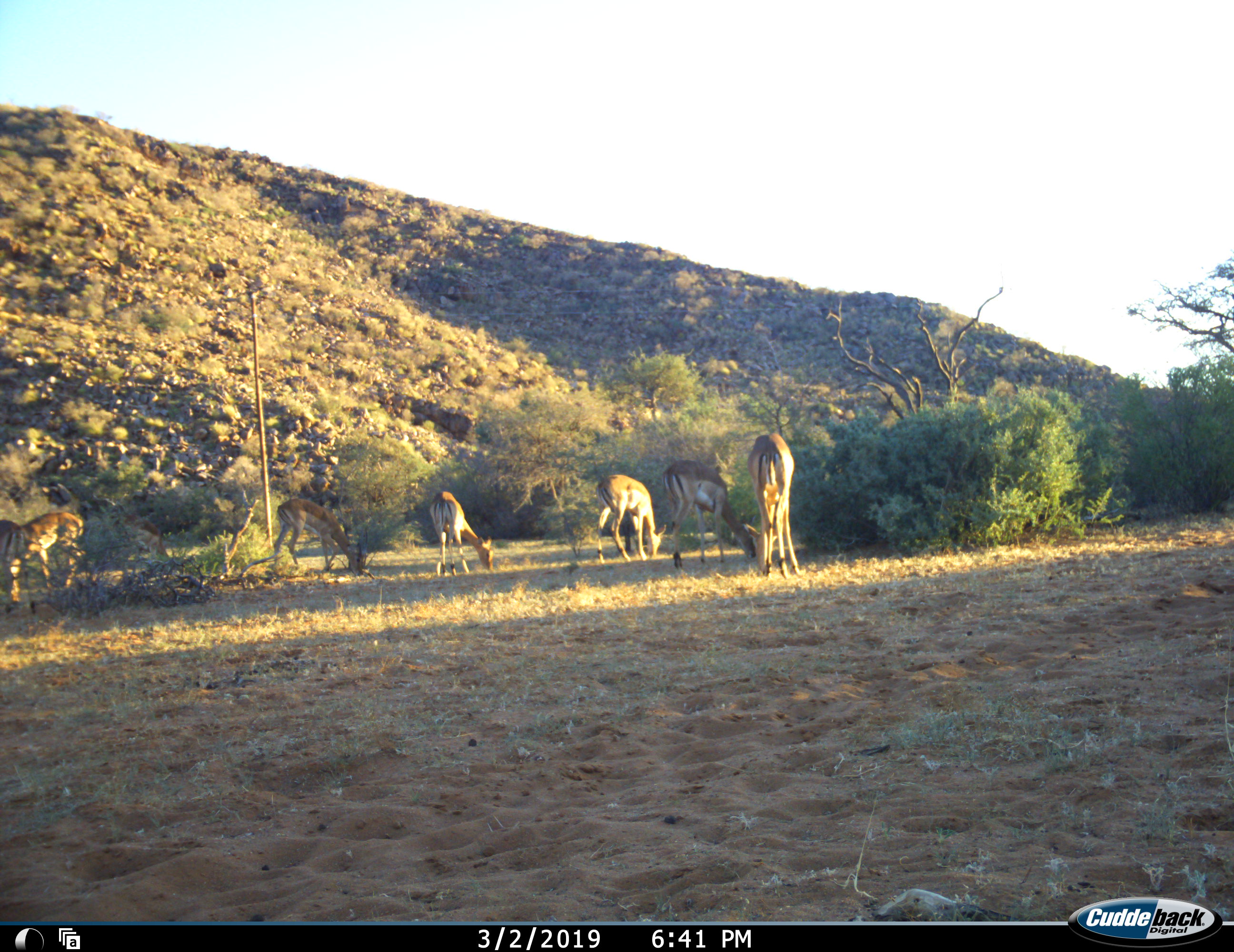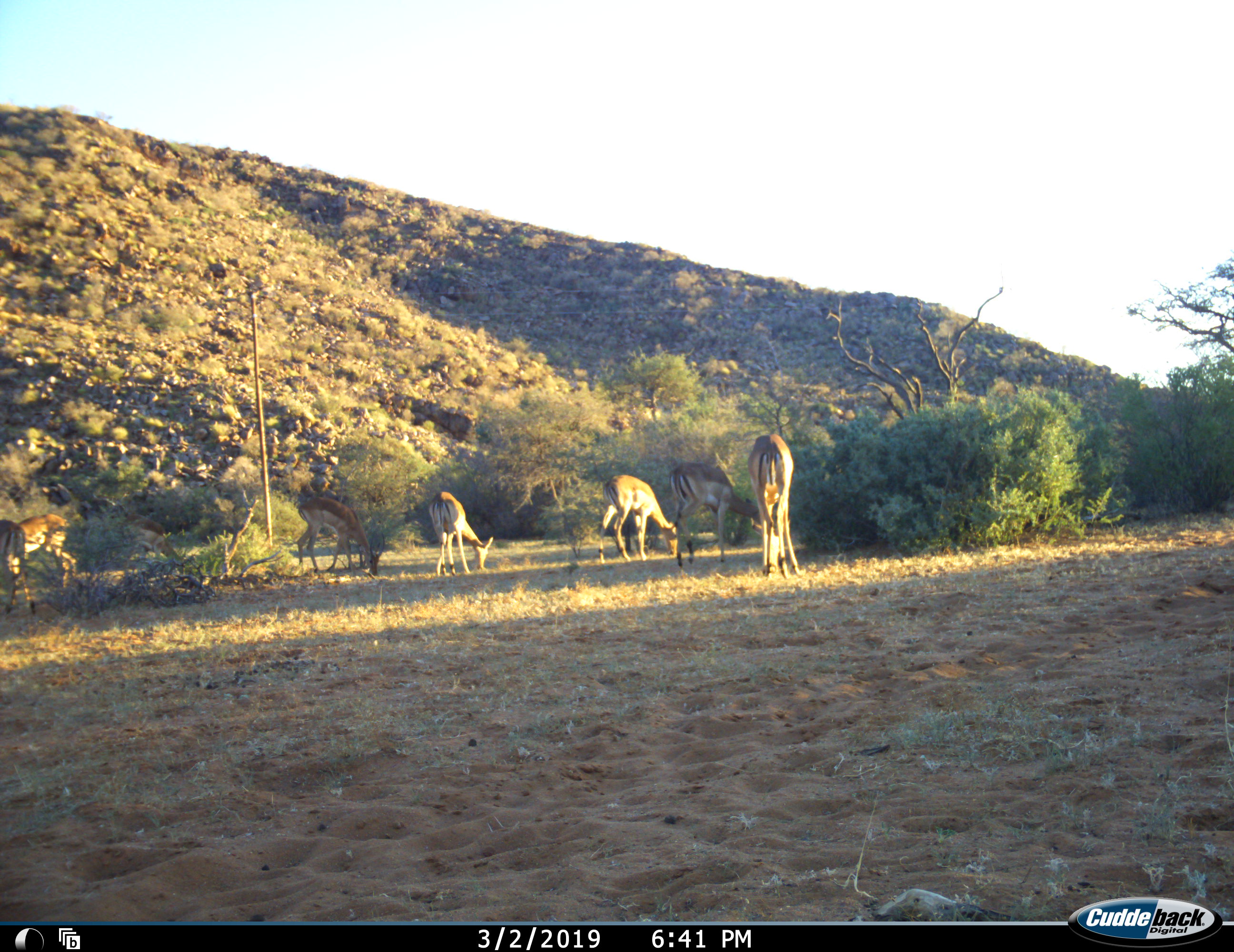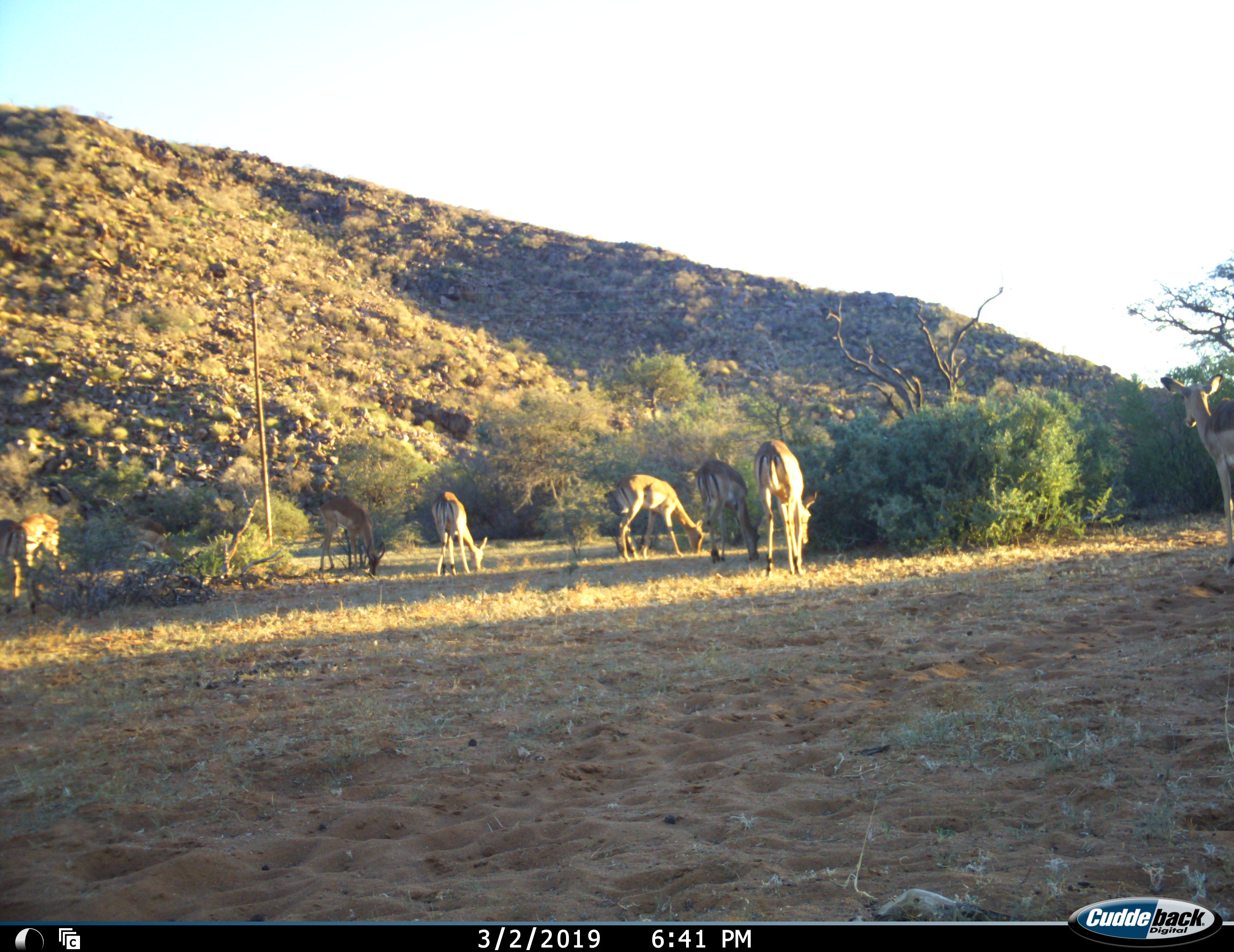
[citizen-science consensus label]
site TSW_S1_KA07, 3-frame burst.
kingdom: Animalia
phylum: Chordata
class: Mammalia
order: Artiodactyla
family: Bovidae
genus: Aepyceros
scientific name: Aepyceros melampus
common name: impala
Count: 8.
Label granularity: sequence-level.